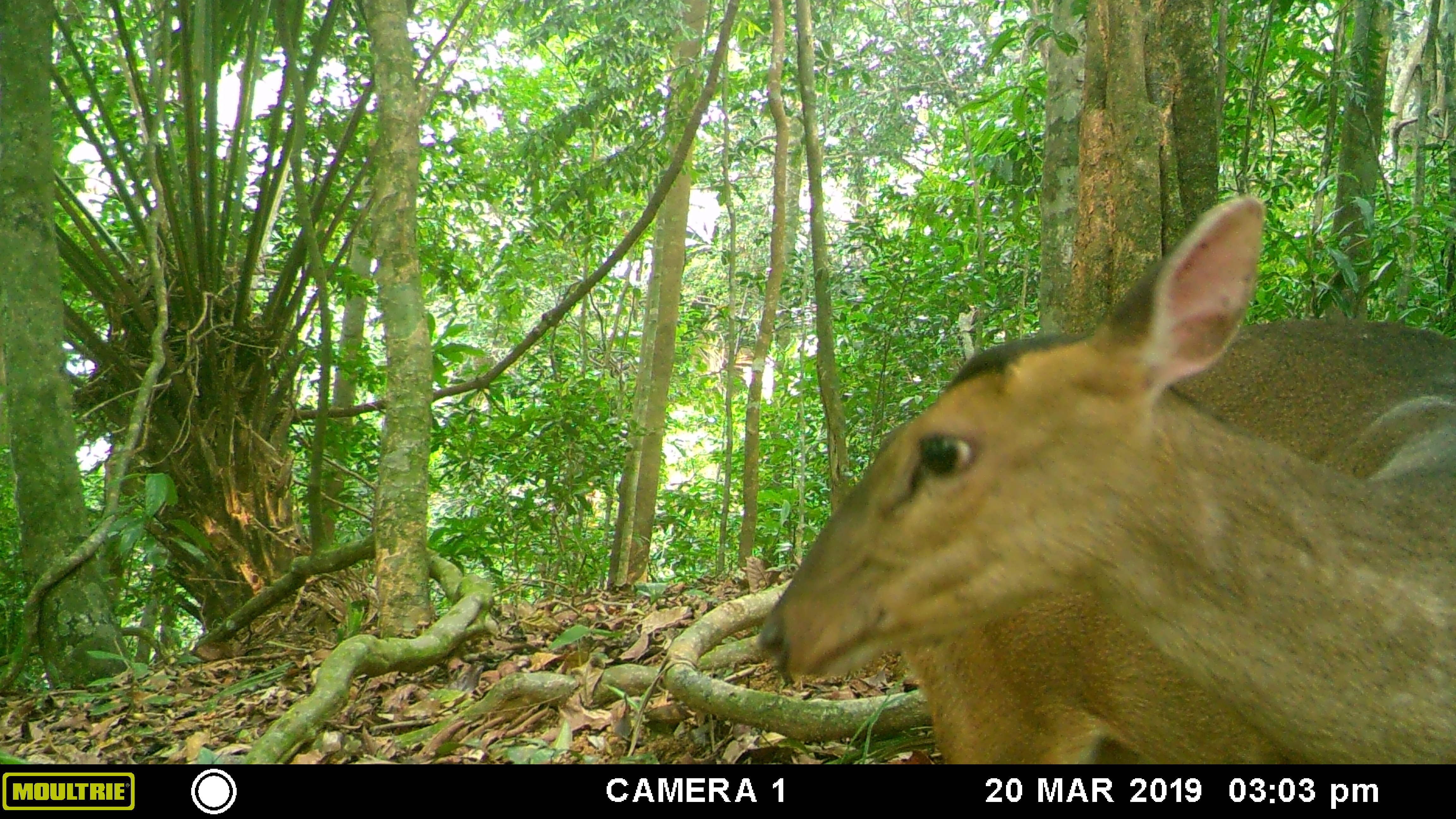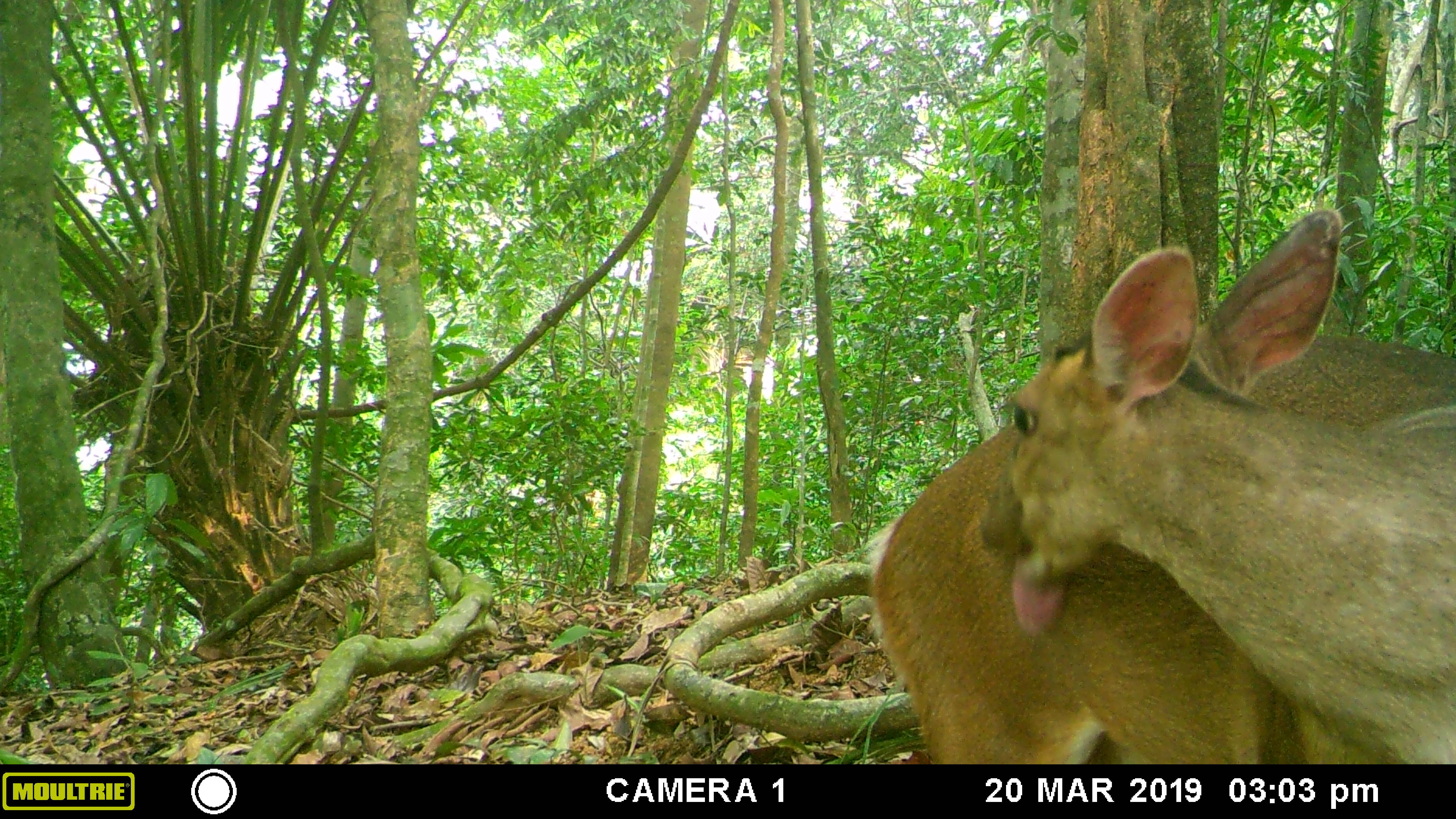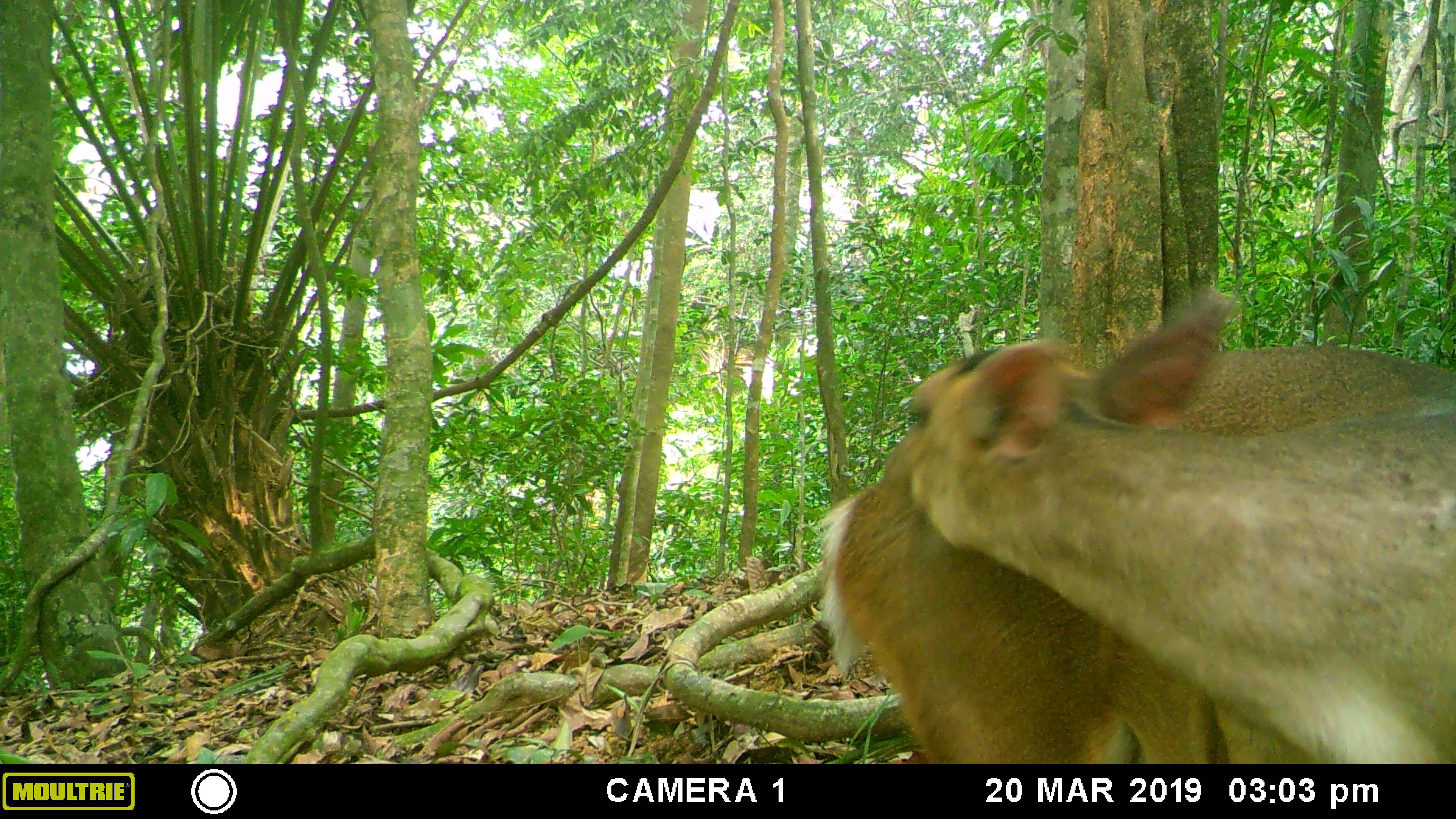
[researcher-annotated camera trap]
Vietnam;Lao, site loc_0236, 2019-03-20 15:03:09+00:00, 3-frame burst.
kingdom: Animalia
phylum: Chordata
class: Mammalia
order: Artiodactyla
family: Cervidae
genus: Muntiacus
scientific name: Muntiacus vuquangensis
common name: large-antlered muntjac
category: large antlered muntjac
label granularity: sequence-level